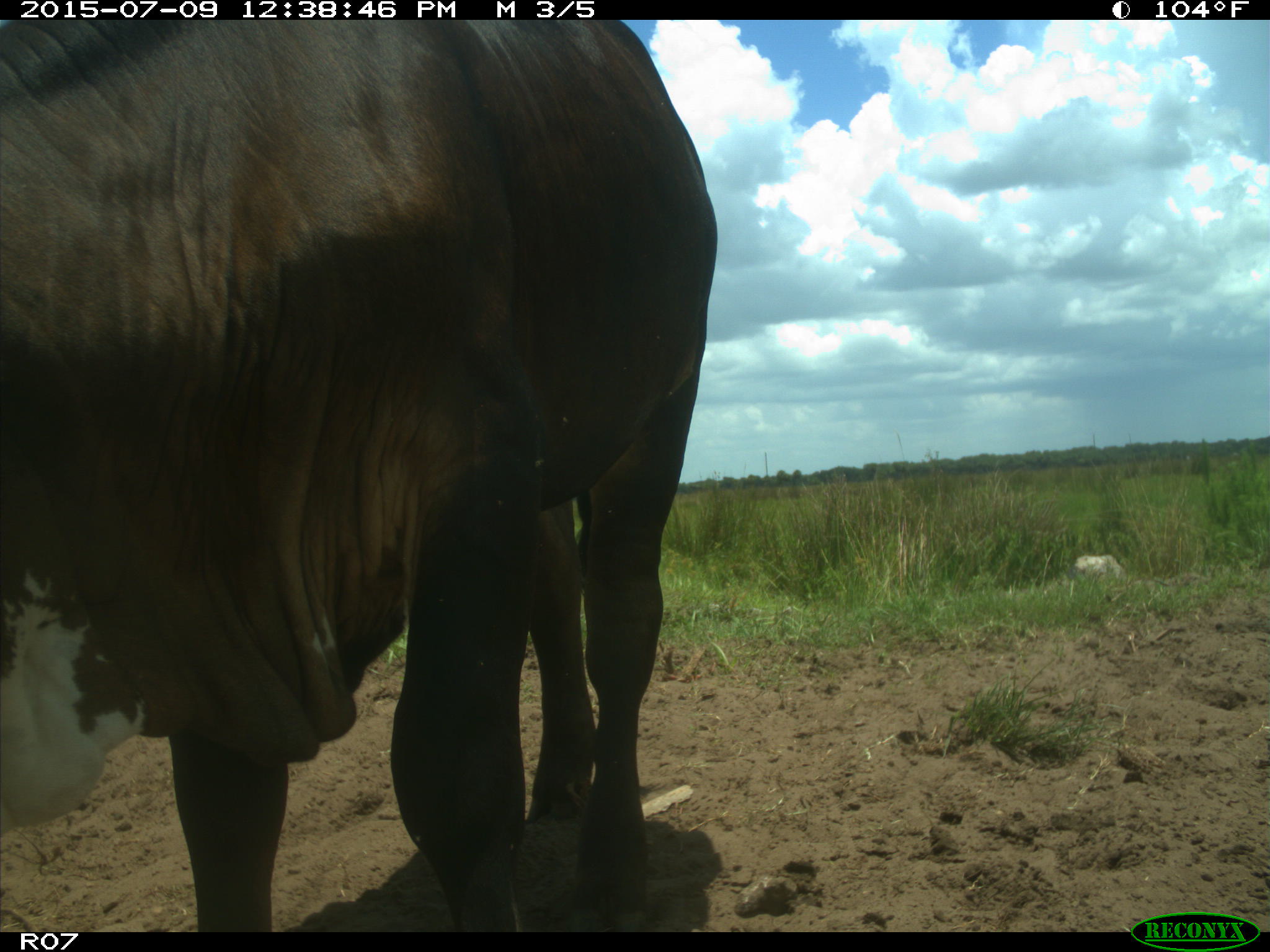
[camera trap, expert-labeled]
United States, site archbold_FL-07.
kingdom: Animalia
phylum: Chordata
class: Mammalia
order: Artiodactyla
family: Bovidae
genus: Bos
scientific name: Bos taurus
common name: domestic cow